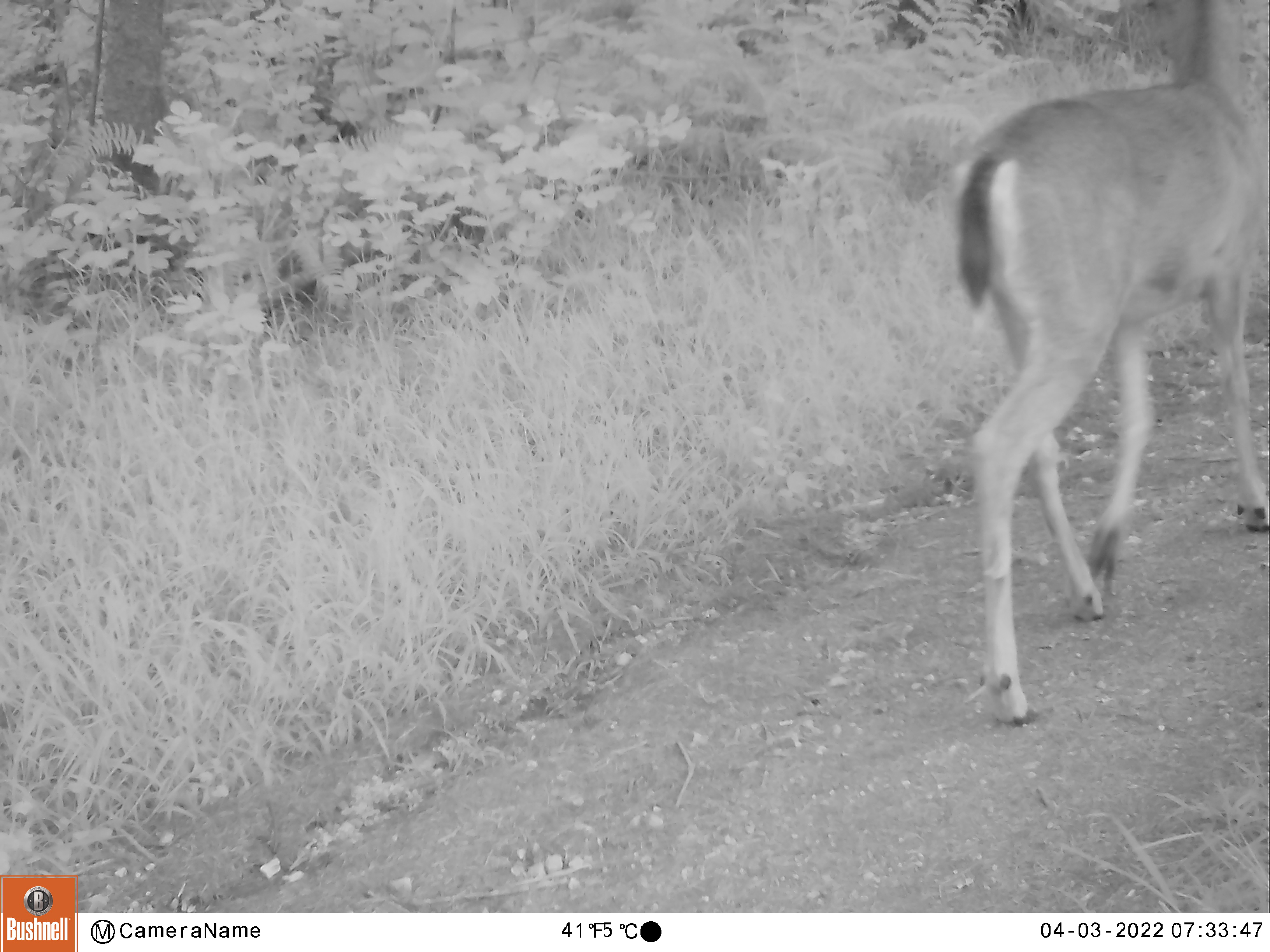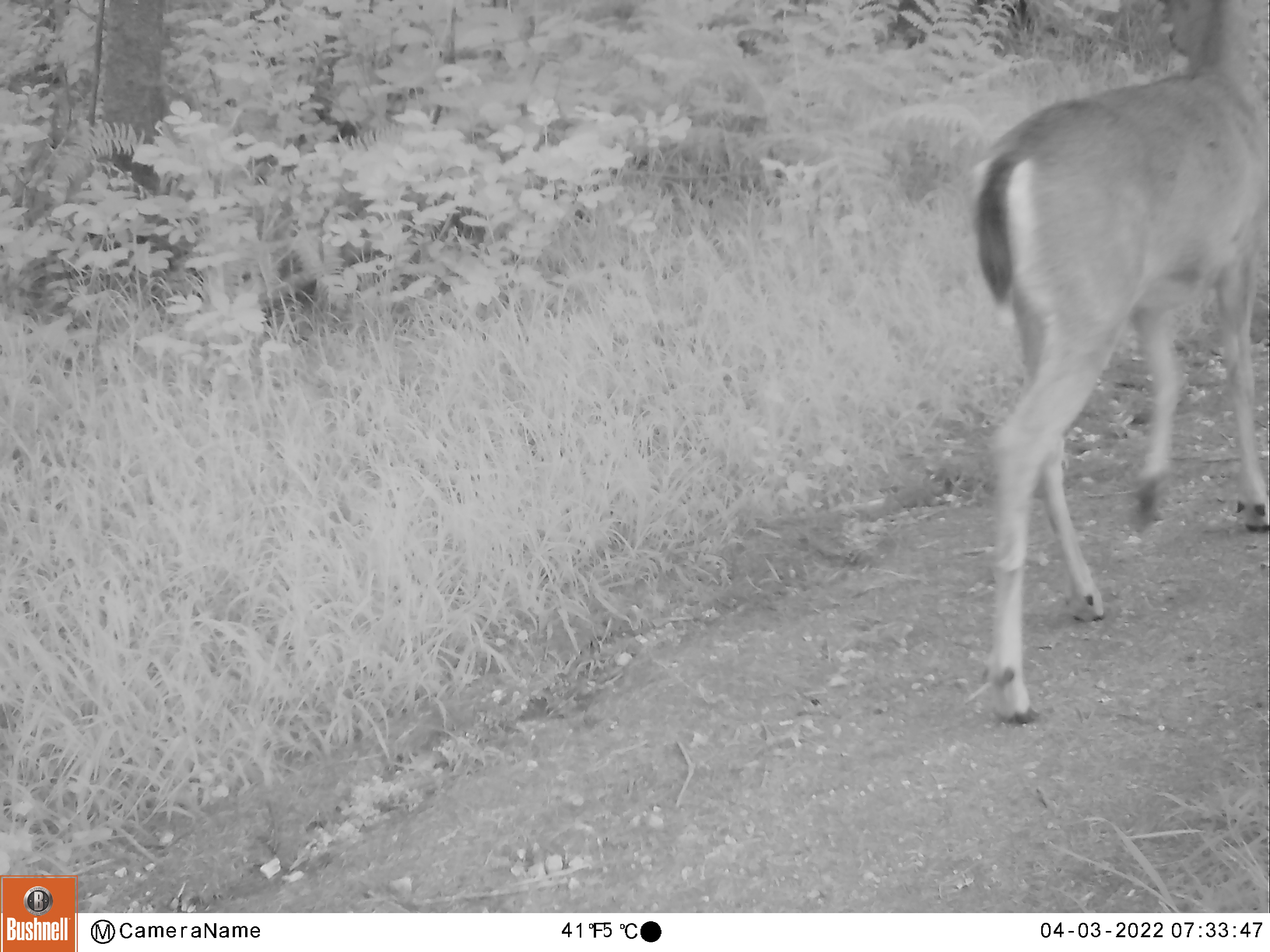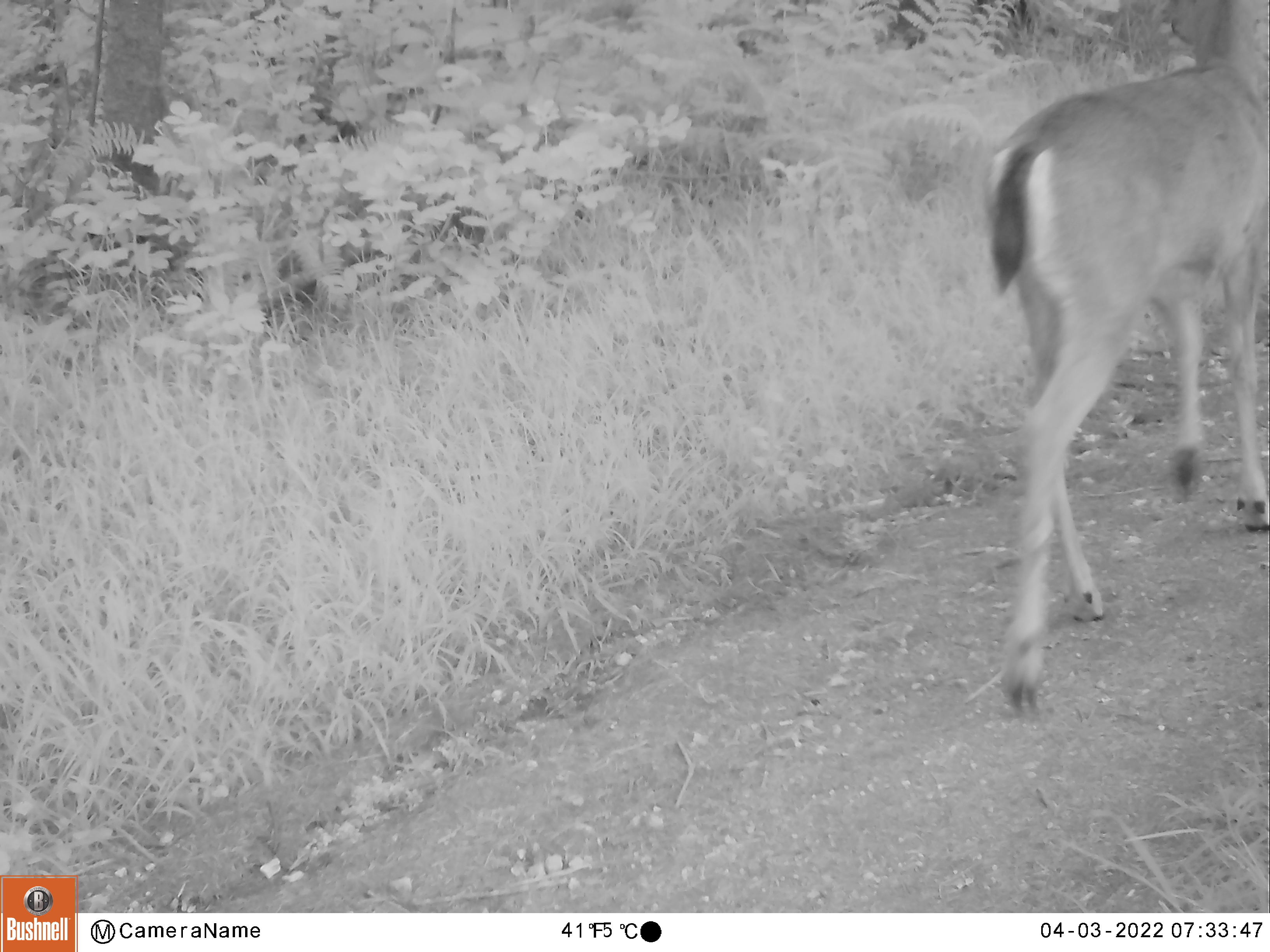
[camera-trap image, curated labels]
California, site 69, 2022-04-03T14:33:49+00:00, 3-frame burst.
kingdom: Animalia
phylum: Chordata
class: Mammalia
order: Artiodactyla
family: Cervidae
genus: Odocoileus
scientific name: Odocoileus hemionus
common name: mule deer